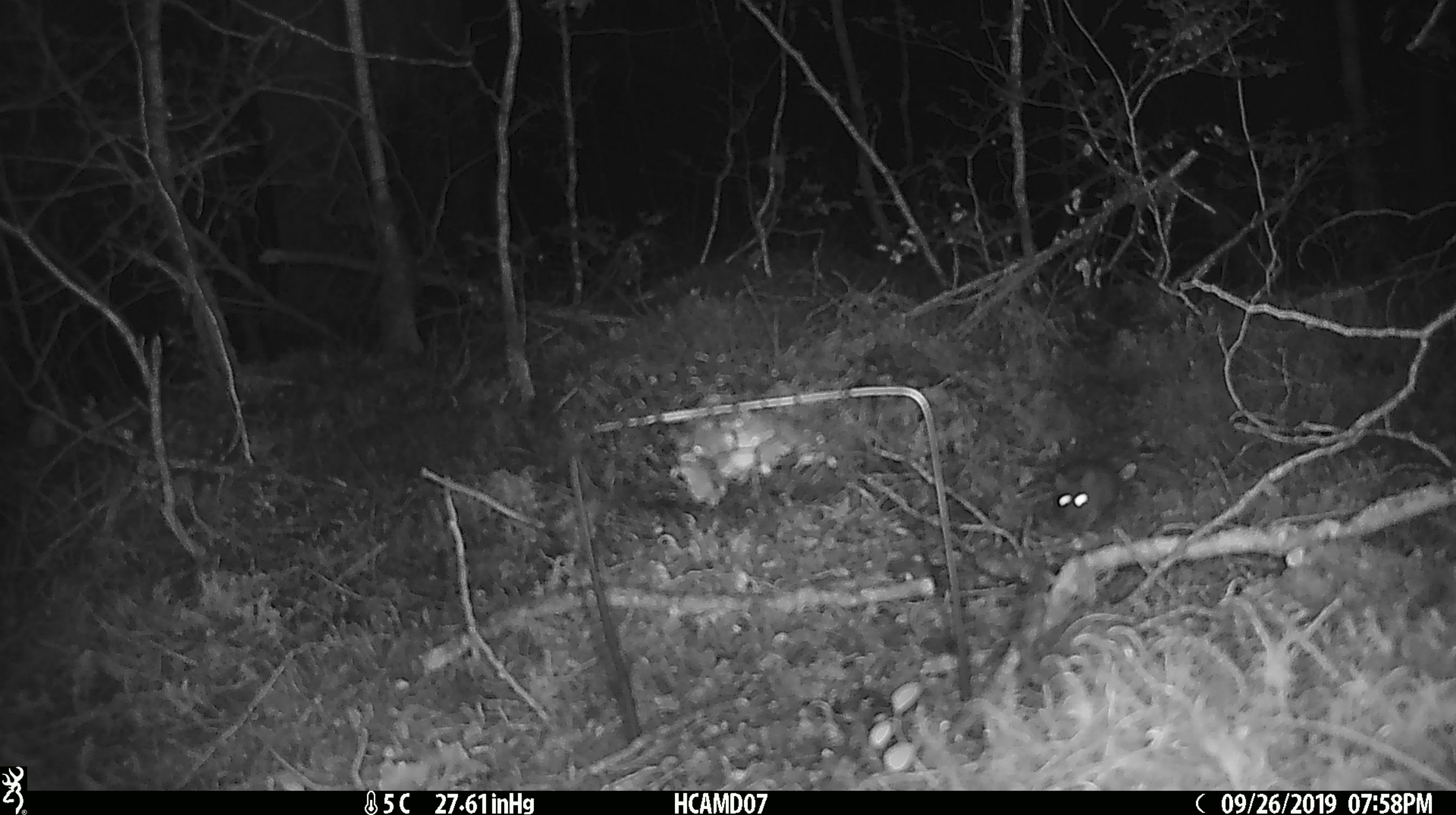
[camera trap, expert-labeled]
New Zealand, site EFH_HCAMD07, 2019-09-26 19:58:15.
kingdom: Animalia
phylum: Chordata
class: Mammalia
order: Rodentia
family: Muridae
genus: Mus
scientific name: Mus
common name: mouse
Mouse (Mus).